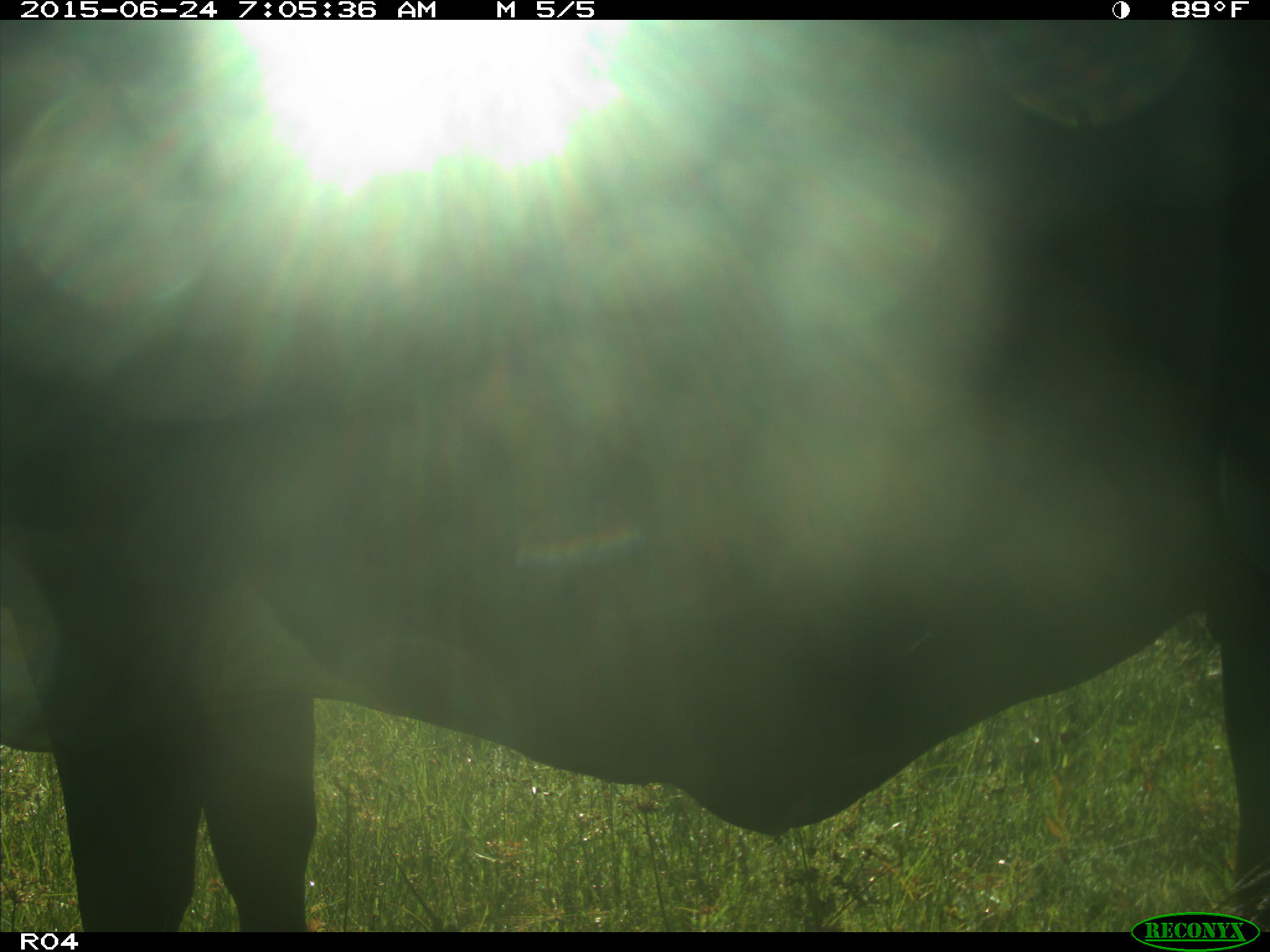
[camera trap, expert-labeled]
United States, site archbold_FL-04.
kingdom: Animalia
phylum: Chordata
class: Mammalia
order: Artiodactyla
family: Bovidae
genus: Bos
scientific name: Bos taurus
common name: domestic cow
Bos taurus (domestic cow).